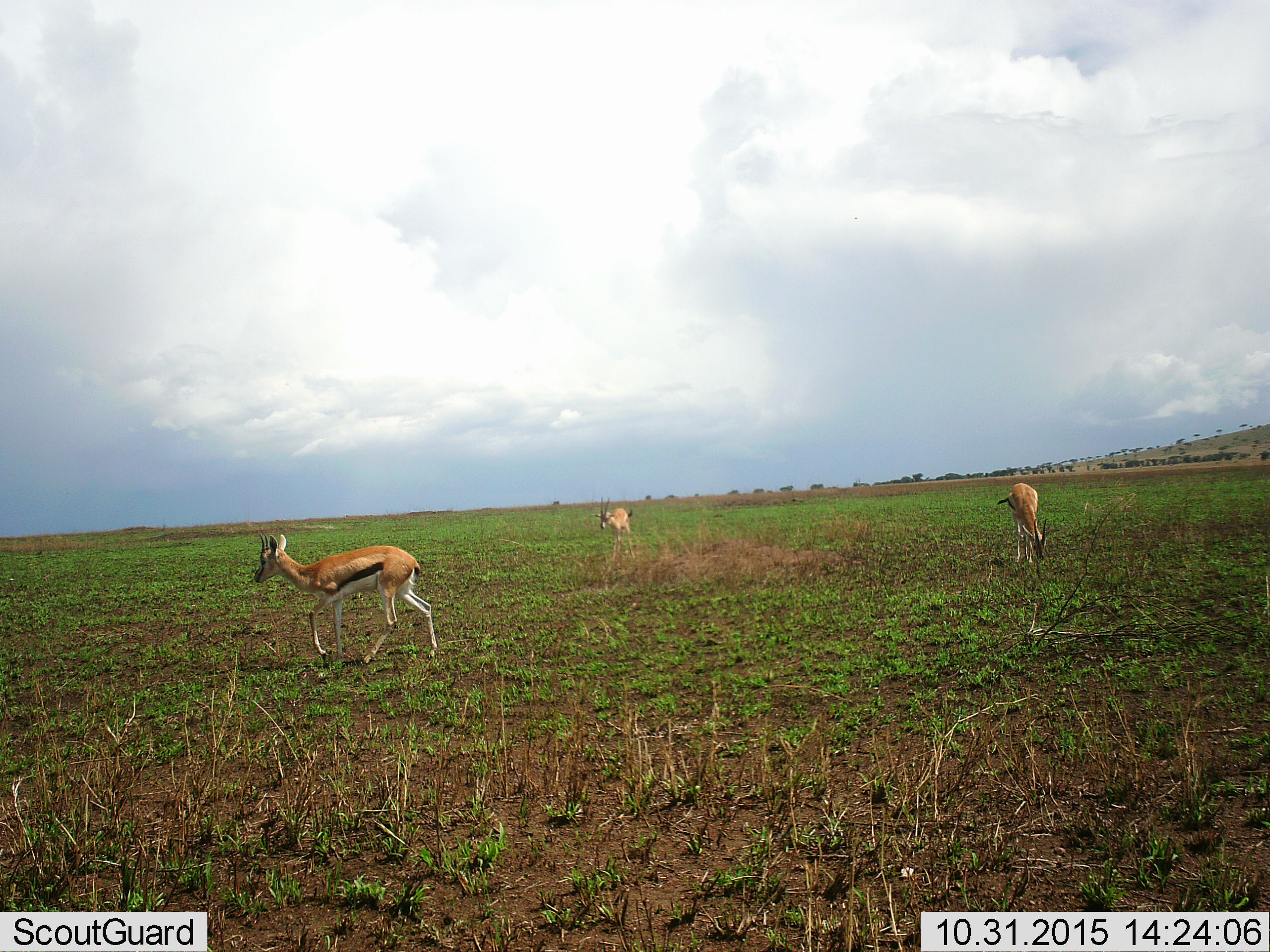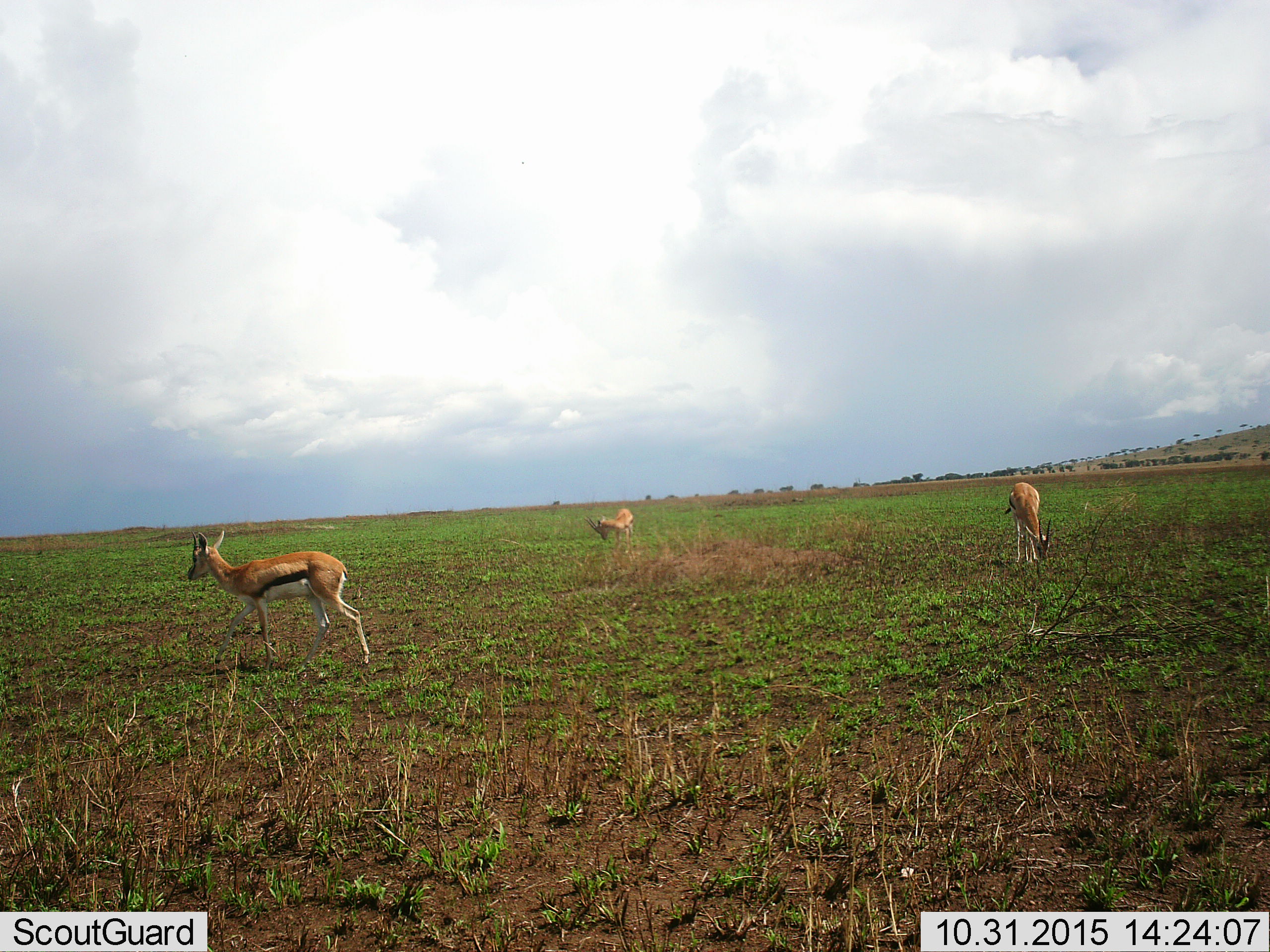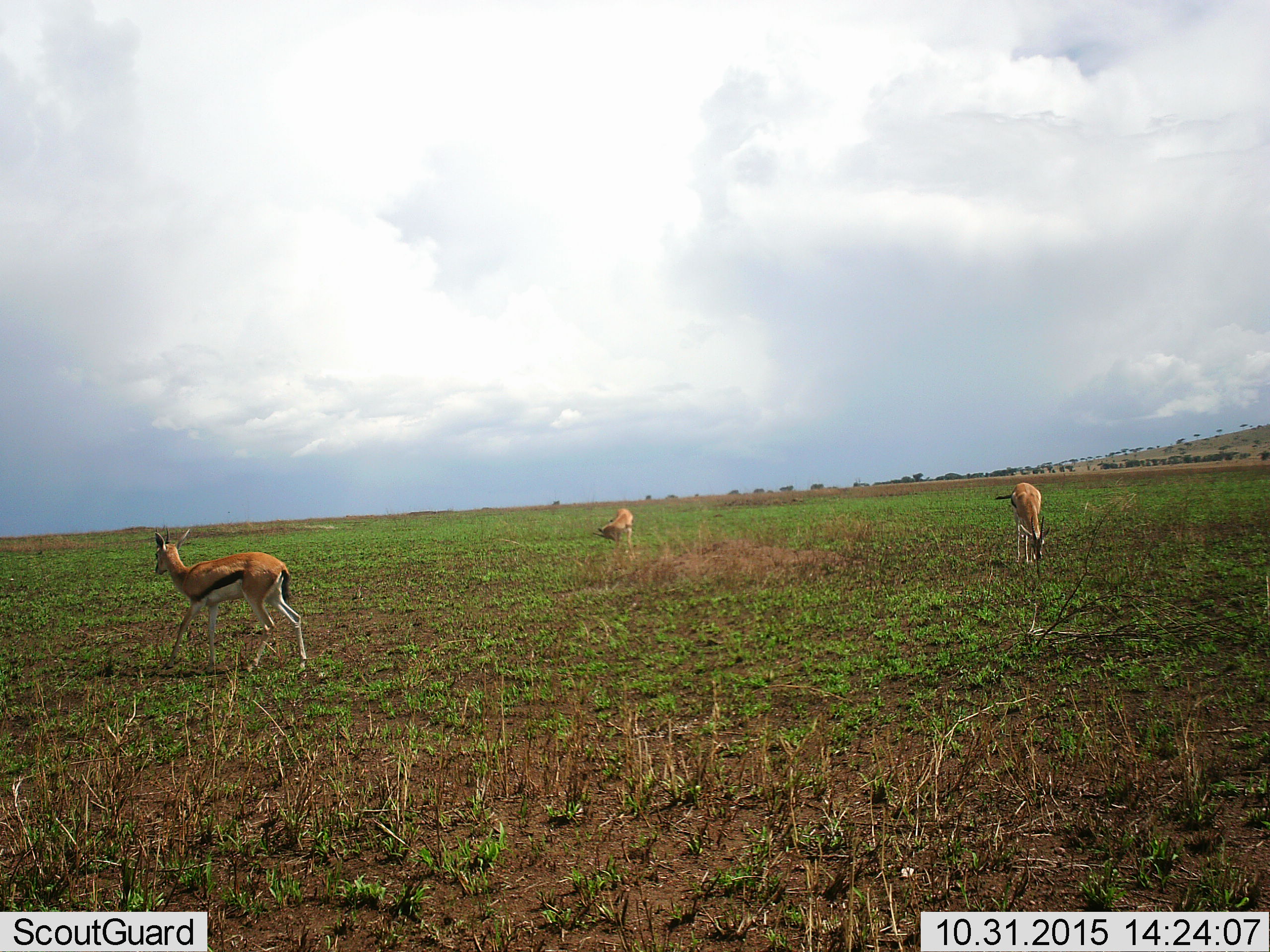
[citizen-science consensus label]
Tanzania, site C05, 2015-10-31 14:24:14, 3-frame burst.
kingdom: Animalia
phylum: Chordata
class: Mammalia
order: Artiodactyla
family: Bovidae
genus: Eudorcas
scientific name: Eudorcas thomsonii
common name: thomson's gazelle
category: gazellethomsons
Gazellethomsons (thomson's gazelle) (Eudorcas thomsonii), count 3. Behavior (volunteer vote fractions): standing 44%, resting 0%, moving 62%, interacting 0%. Young present (vote fraction): 12%. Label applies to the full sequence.